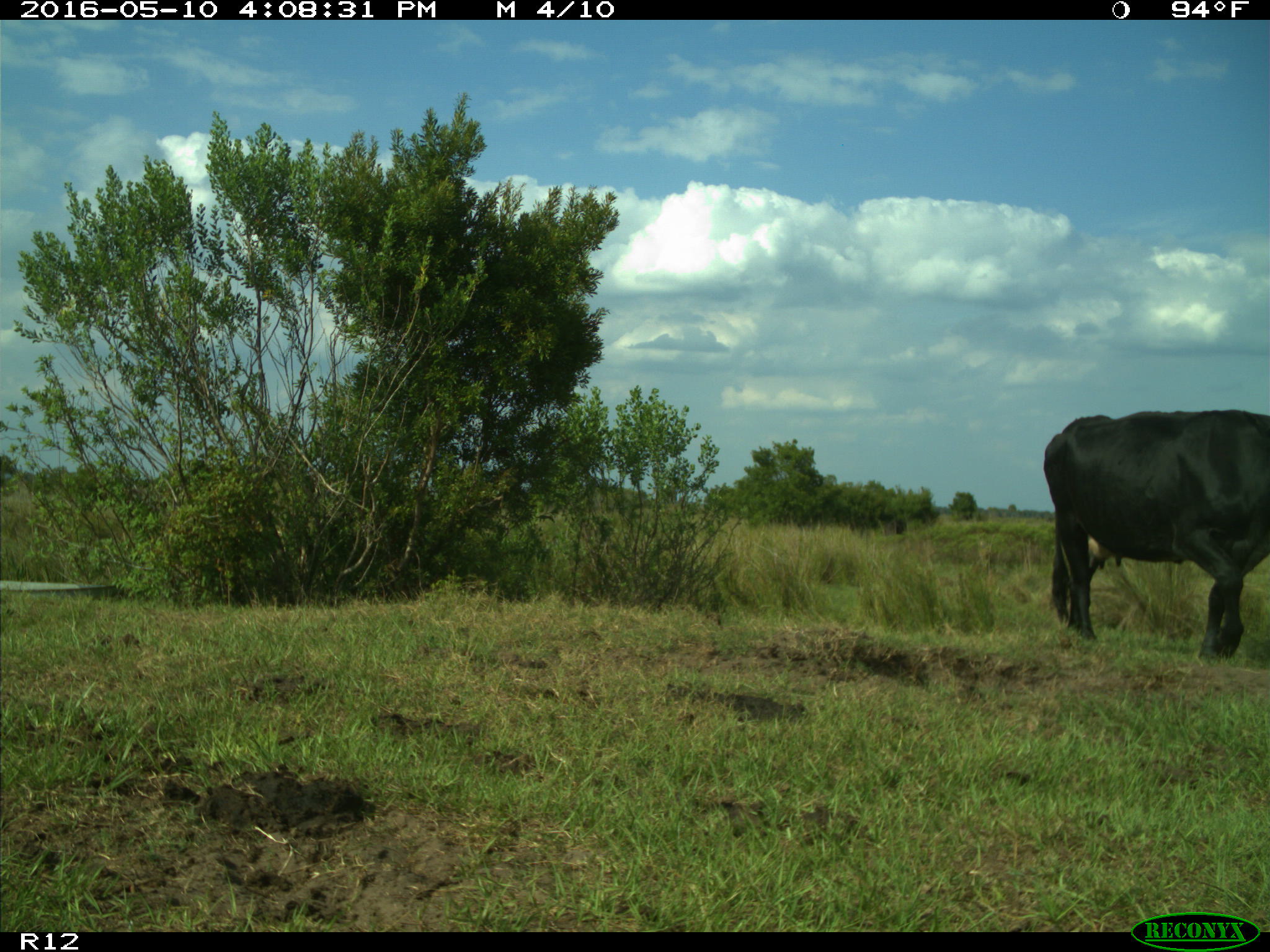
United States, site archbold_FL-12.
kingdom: Animalia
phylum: Chordata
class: Mammalia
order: Artiodactyla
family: Bovidae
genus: Bos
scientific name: Bos taurus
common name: domestic cow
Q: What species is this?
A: Bos taurus (domestic cow).